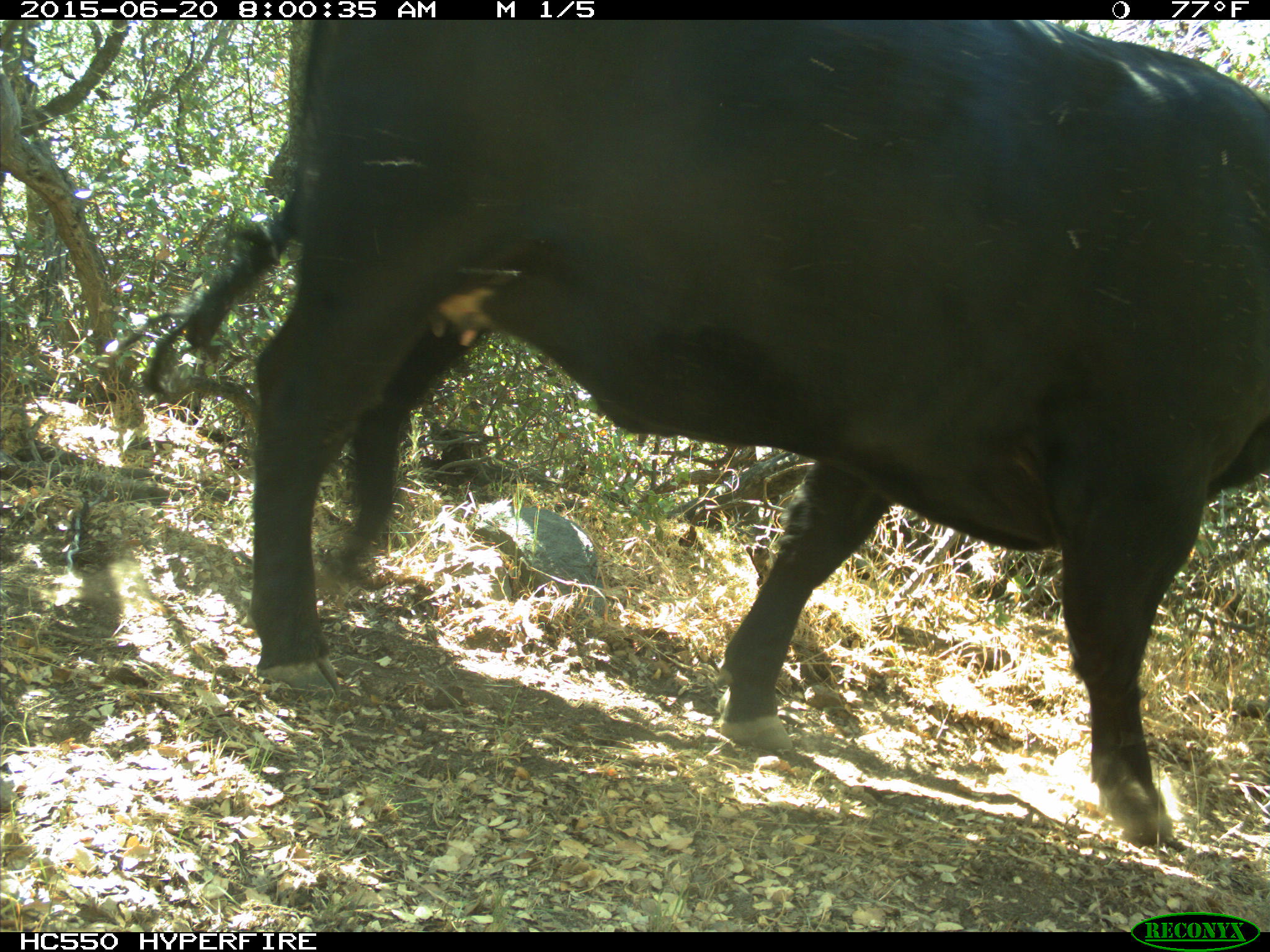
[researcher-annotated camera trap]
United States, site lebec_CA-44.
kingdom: Animalia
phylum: Chordata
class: Mammalia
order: Artiodactyla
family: Bovidae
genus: Bos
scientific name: Bos taurus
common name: domestic cow